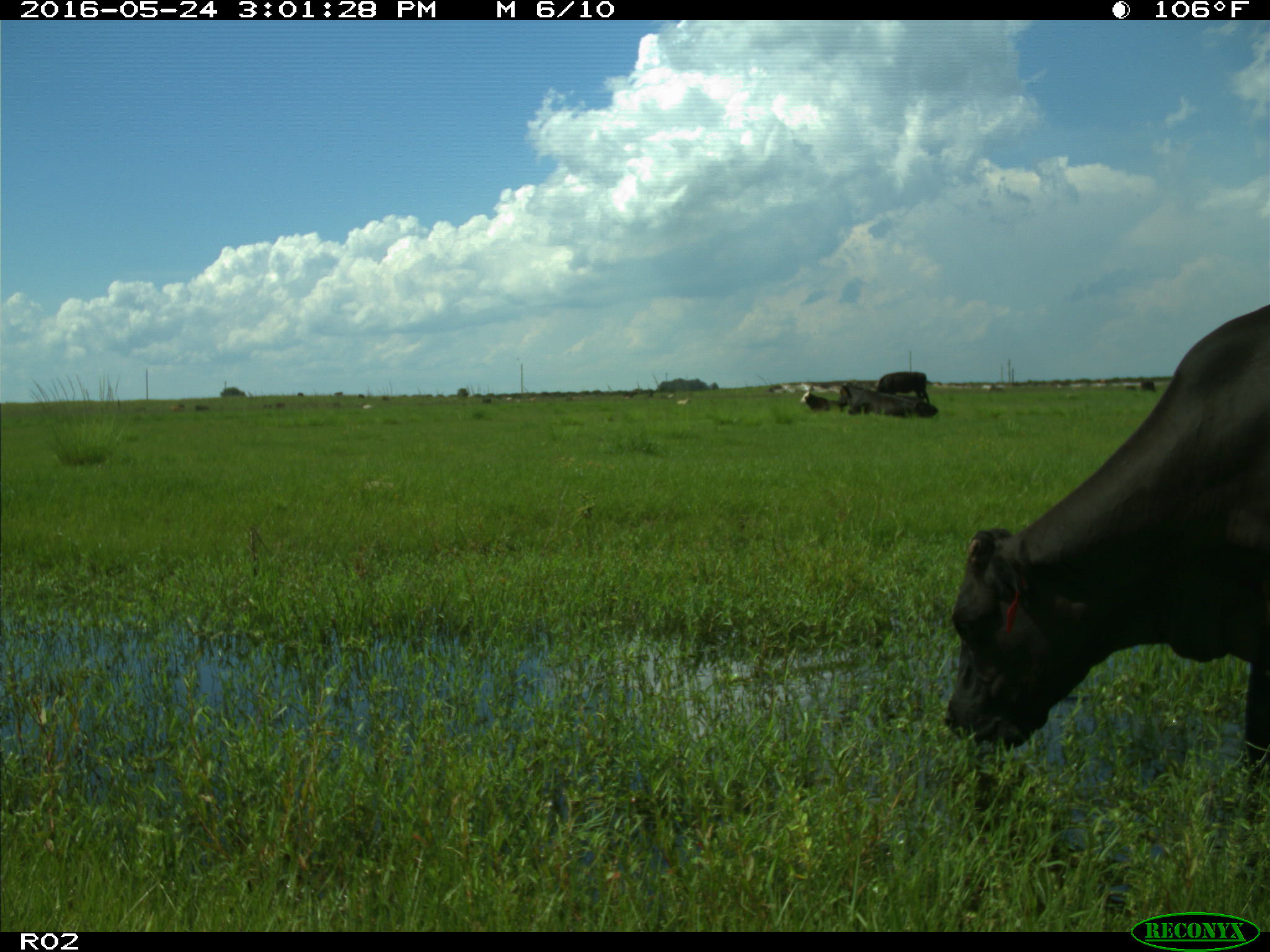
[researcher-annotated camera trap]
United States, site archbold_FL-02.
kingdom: Animalia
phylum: Chordata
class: Mammalia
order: Artiodactyla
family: Bovidae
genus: Bos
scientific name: Bos taurus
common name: domestic cow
Bos taurus (domestic cow).